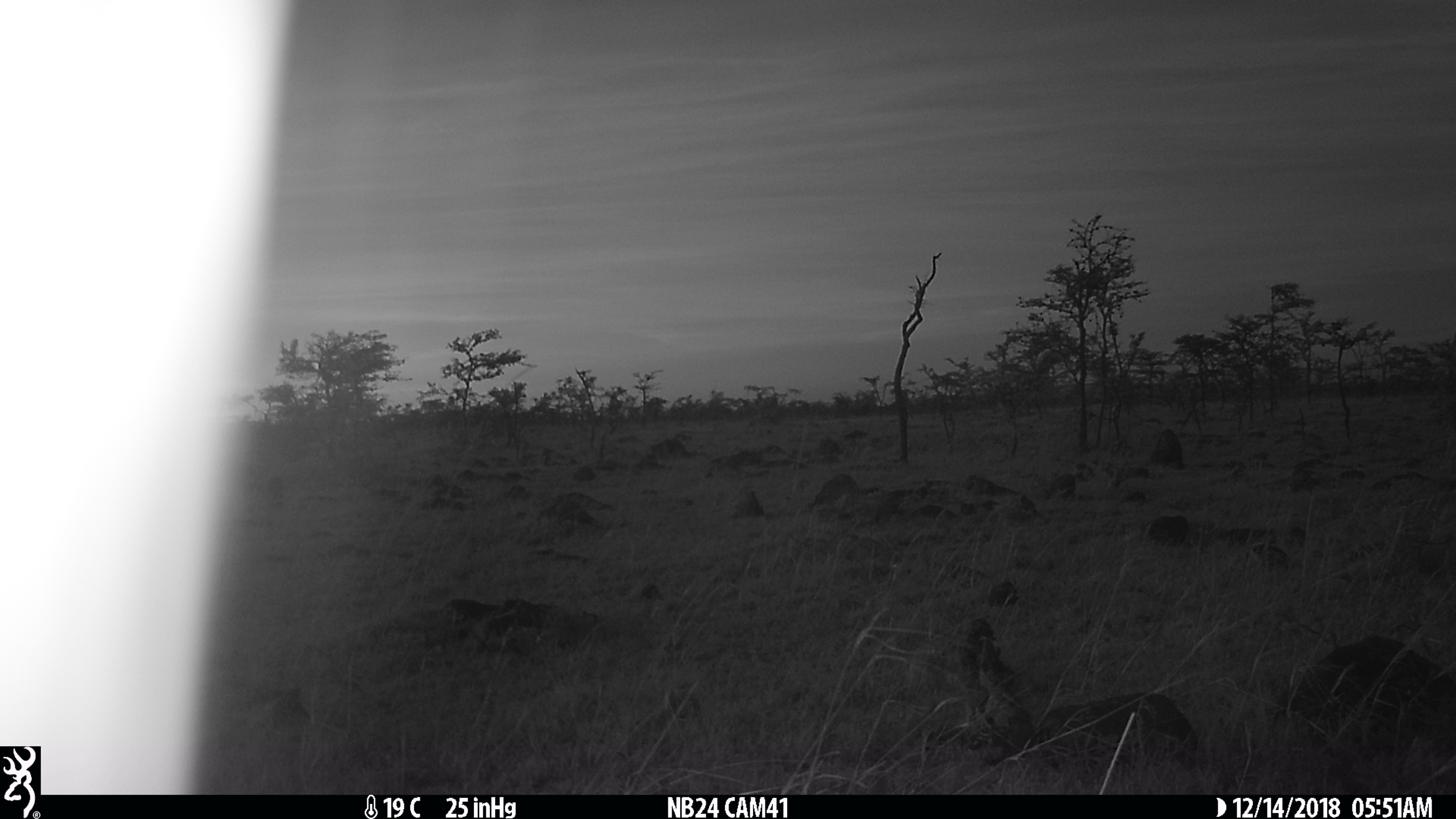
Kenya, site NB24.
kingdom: Animalia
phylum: Chordata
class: Mammalia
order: Artiodactyla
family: Suidae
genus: Phacochoerus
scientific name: Phacochoerus africanus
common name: common warthog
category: warthog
Warthog (common warthog) (Phacochoerus africanus).